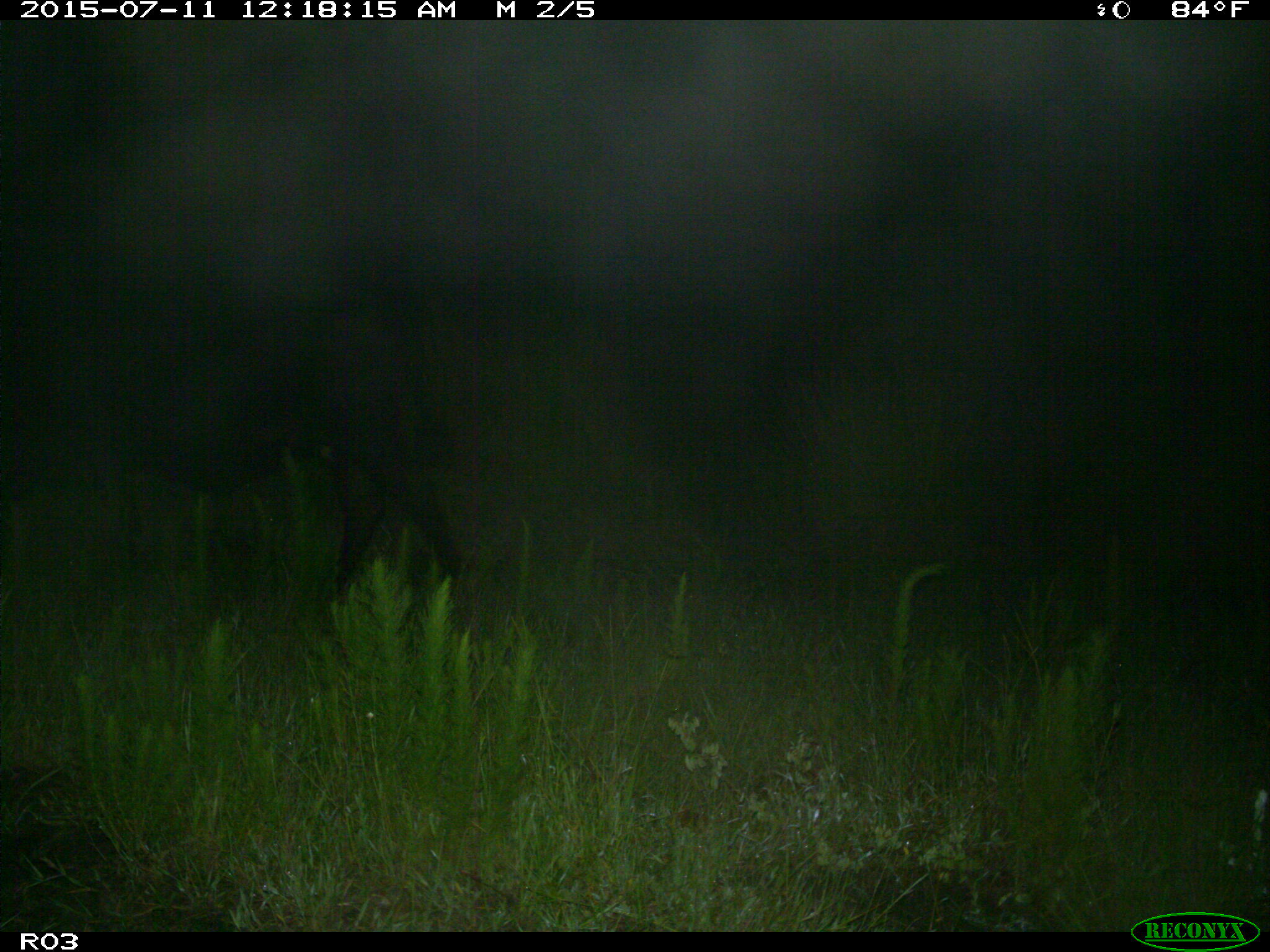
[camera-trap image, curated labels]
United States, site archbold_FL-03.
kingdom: Animalia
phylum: Chordata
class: Mammalia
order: Artiodactyla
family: Bovidae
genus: Bos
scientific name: Bos taurus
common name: domestic cow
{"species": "Bos taurus (domestic cow)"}